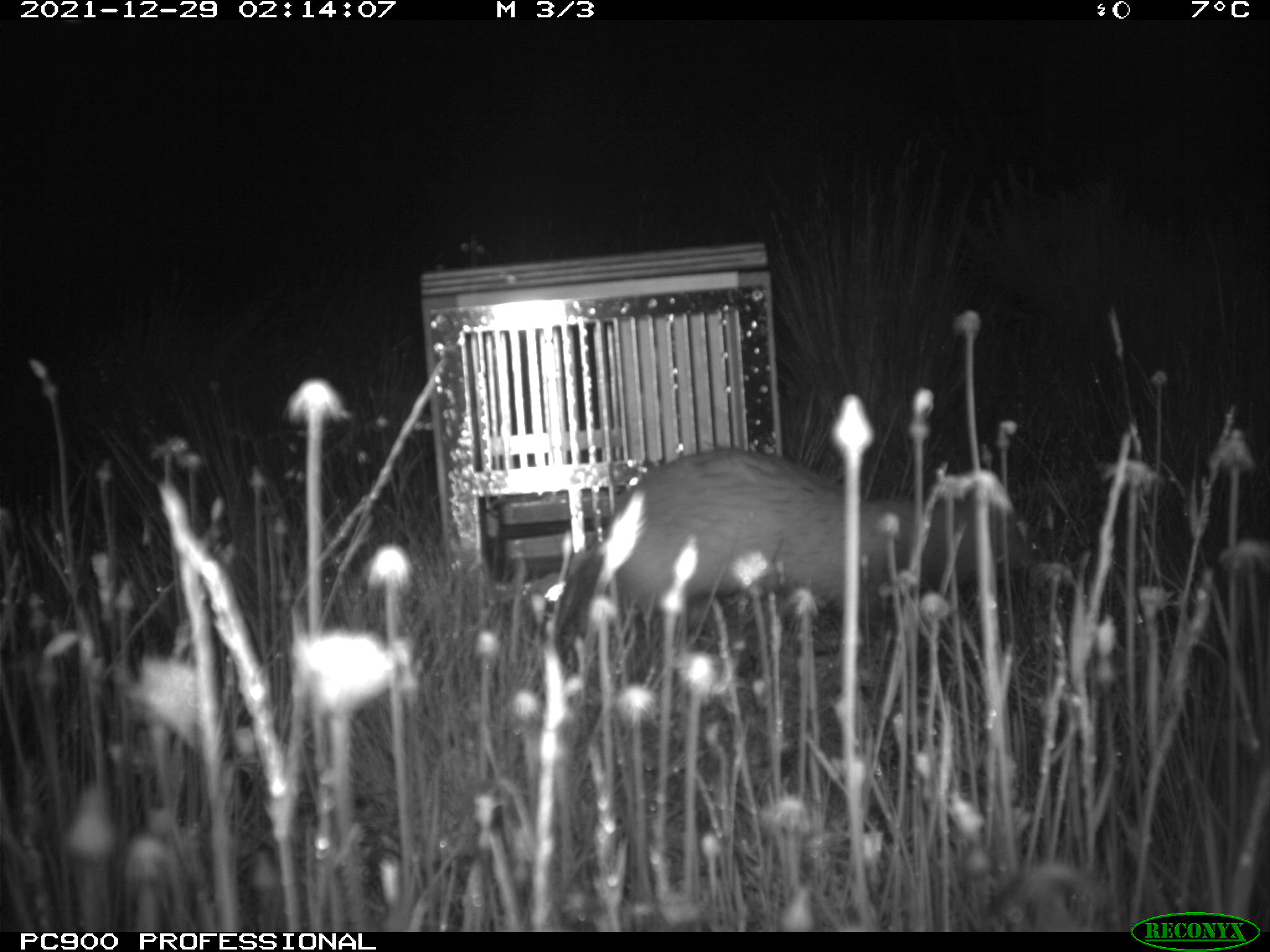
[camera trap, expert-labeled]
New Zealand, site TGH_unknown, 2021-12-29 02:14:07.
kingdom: Animalia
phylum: Chordata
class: Mammalia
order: Carnivora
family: Mustelidae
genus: Mustela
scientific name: Mustela furo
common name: ferret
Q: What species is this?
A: Ferret (Mustela furo).